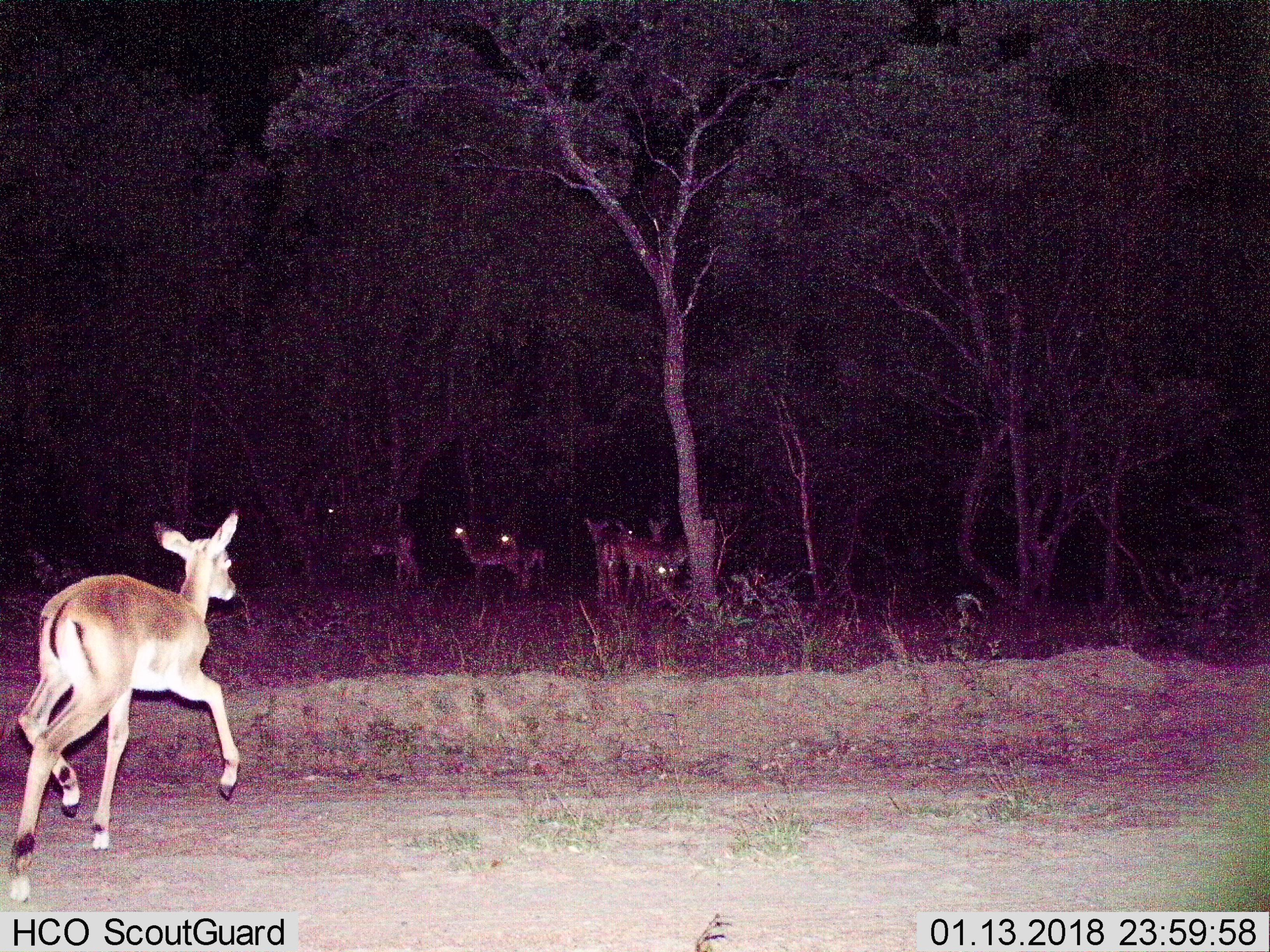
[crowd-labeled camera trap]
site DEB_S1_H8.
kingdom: Animalia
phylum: Chordata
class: Mammalia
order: Artiodactyla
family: Bovidae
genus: Aepyceros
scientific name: Aepyceros melampus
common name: impala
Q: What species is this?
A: Impala (Aepyceros melampus).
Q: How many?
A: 8.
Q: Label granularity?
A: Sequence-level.